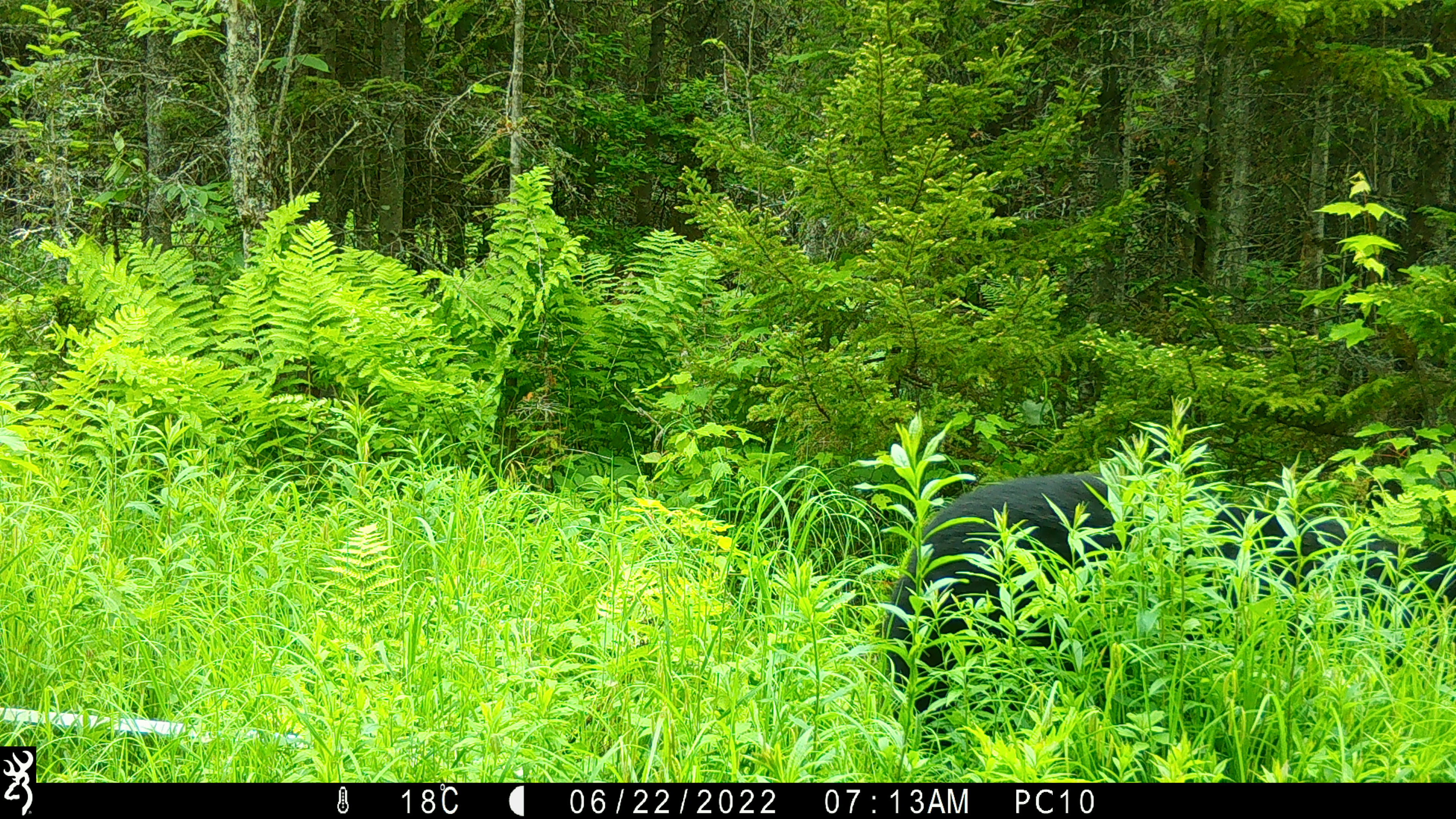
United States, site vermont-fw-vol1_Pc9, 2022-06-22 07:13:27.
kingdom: Animalia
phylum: Chordata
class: Mammalia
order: Carnivora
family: Ursidae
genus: Ursus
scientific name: Ursus americanus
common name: black bear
Black bear (Ursus americanus).